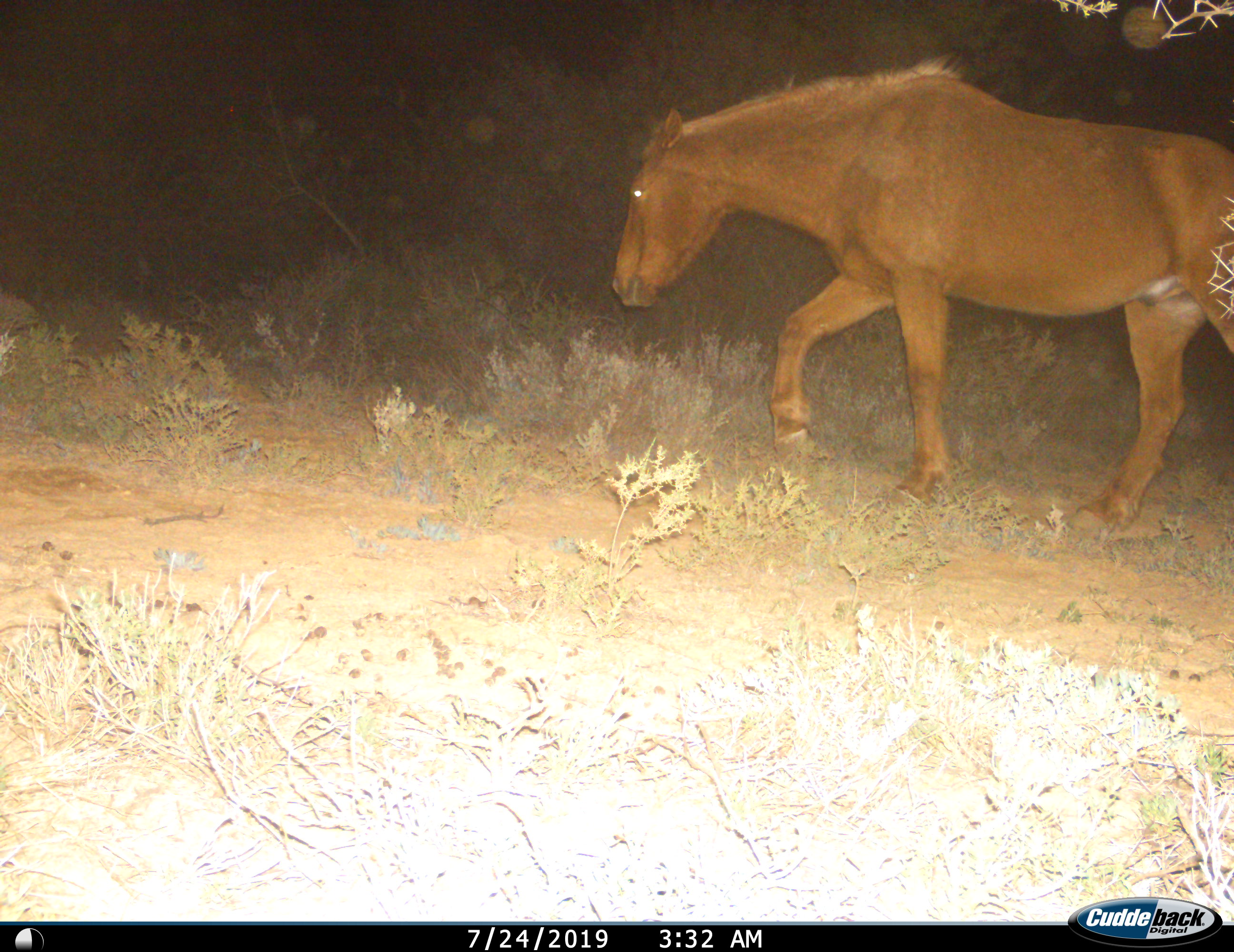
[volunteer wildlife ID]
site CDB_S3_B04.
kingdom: Animalia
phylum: Chordata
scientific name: Vertebrata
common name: domestic animal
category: domesticanimal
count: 1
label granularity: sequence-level